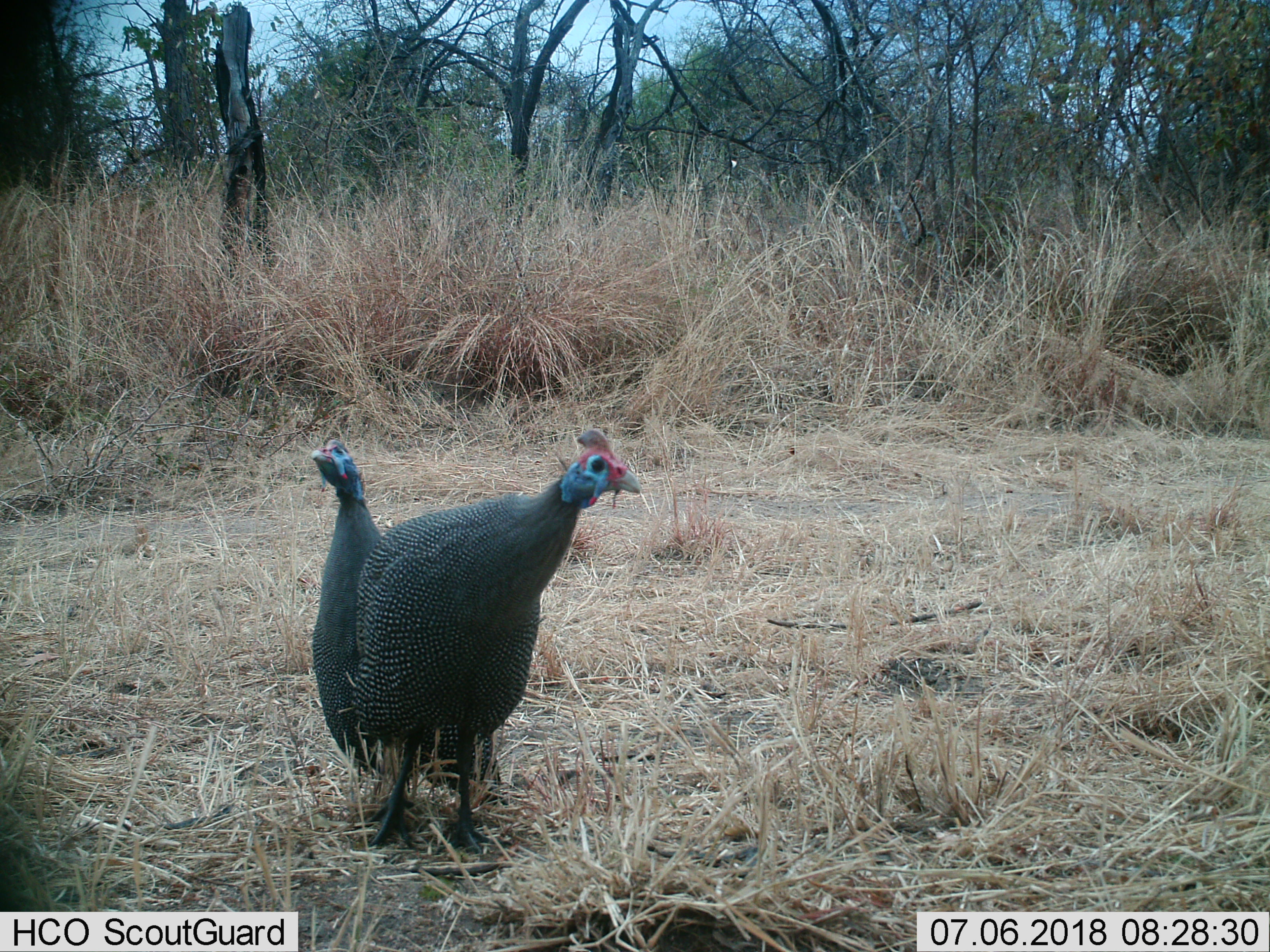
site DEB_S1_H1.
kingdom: Animalia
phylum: Chordata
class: Aves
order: Galliformes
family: Numididae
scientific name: Numididae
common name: guineafowl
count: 2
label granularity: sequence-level